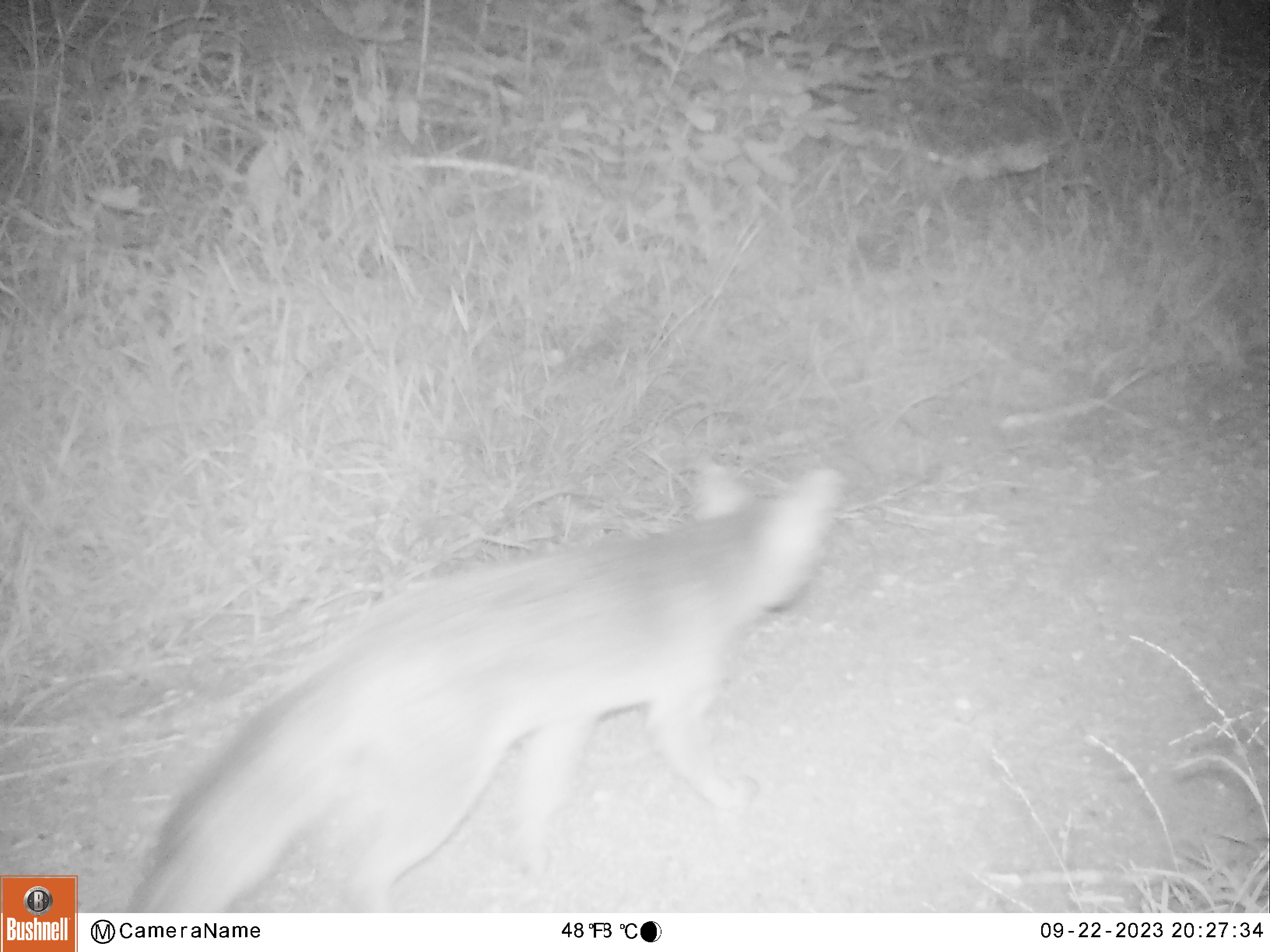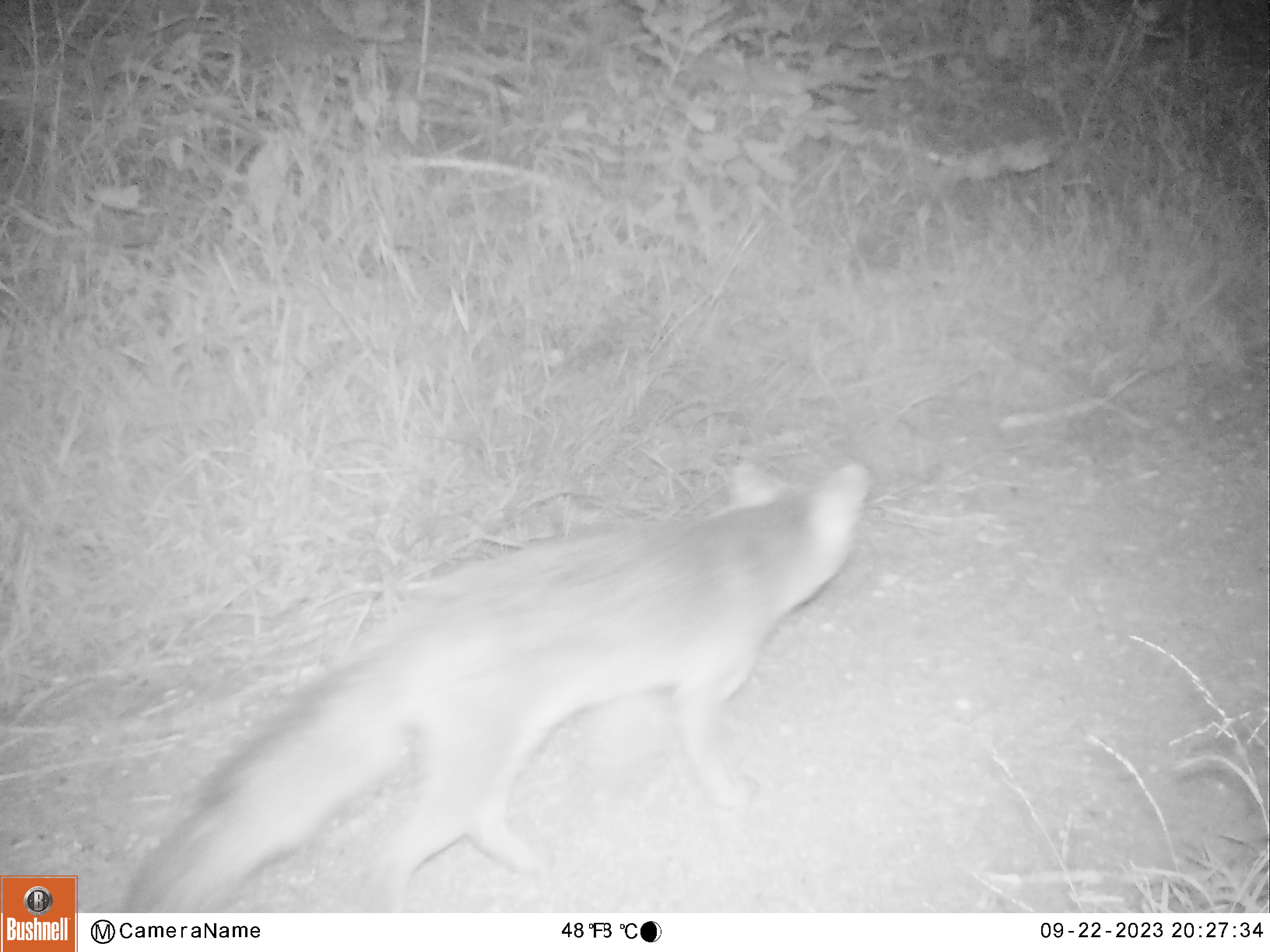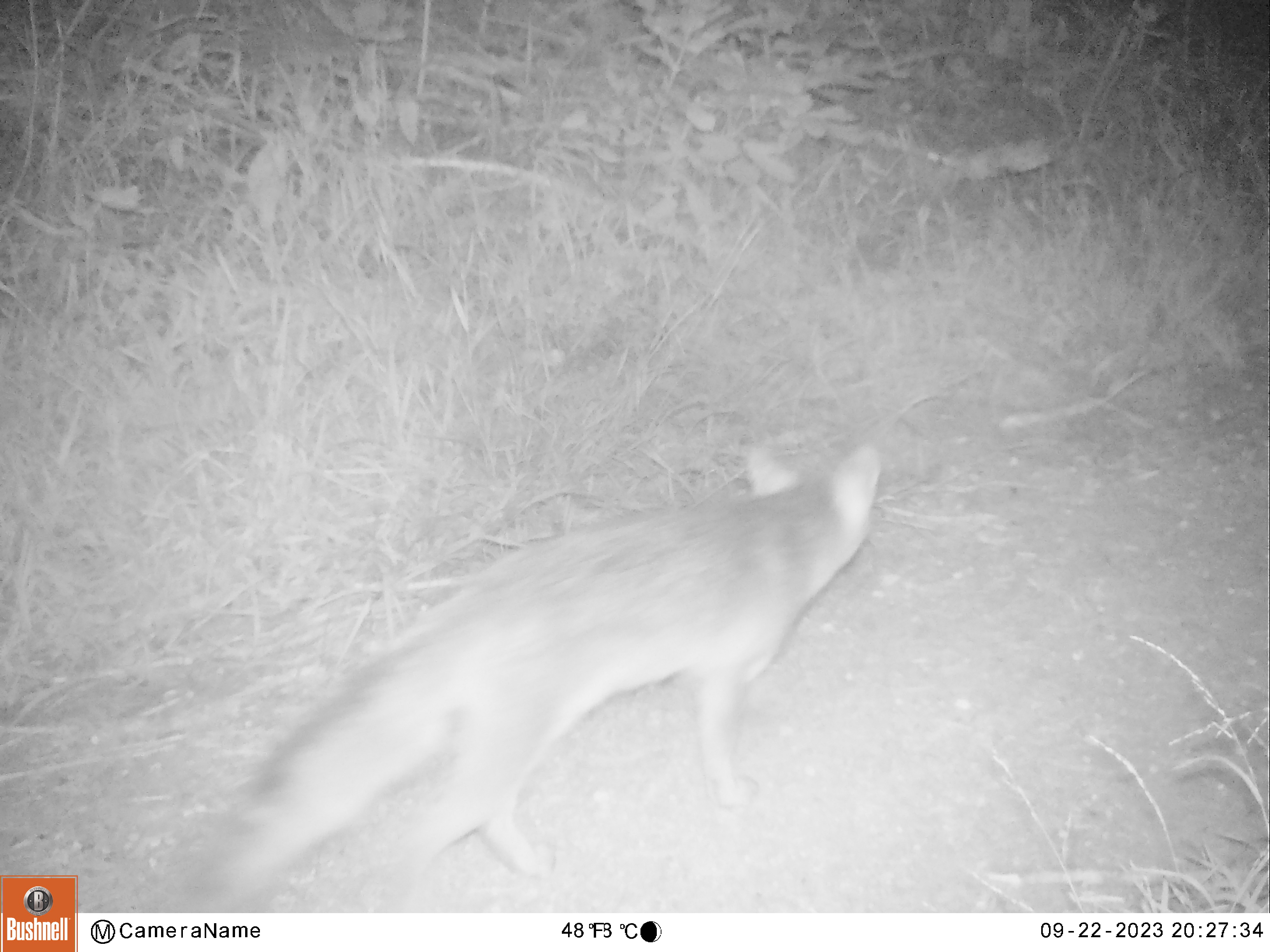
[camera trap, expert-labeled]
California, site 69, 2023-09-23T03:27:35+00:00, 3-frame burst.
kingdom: Animalia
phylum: Chordata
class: Mammalia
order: Carnivora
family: Canidae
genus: Urocyon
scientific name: Urocyon cinereoargenteus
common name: gray fox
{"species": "gray fox (Urocyon cinereoargenteus)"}